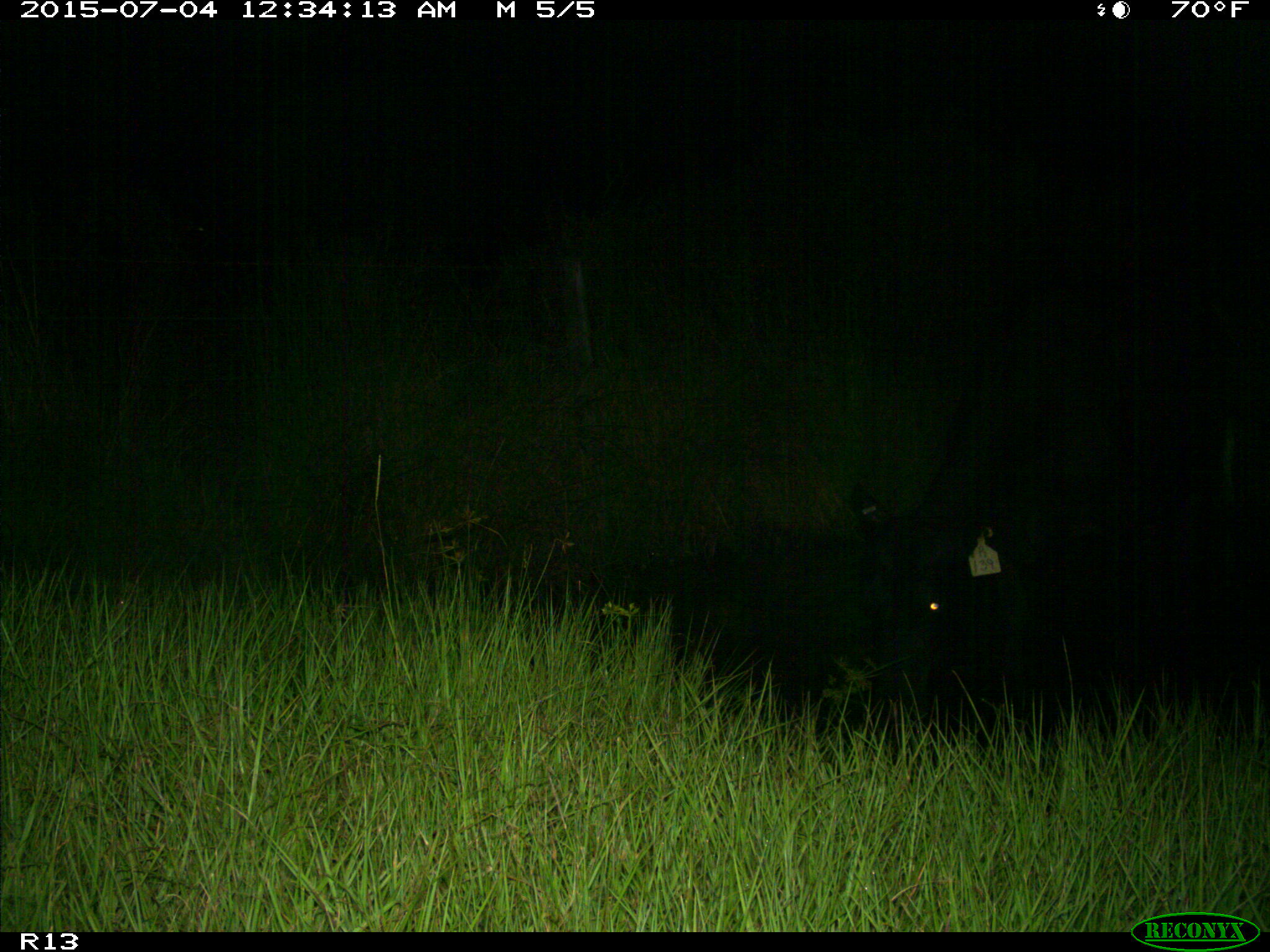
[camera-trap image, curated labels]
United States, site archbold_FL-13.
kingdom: Animalia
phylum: Chordata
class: Mammalia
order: Artiodactyla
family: Bovidae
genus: Bos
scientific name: Bos taurus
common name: domestic cow